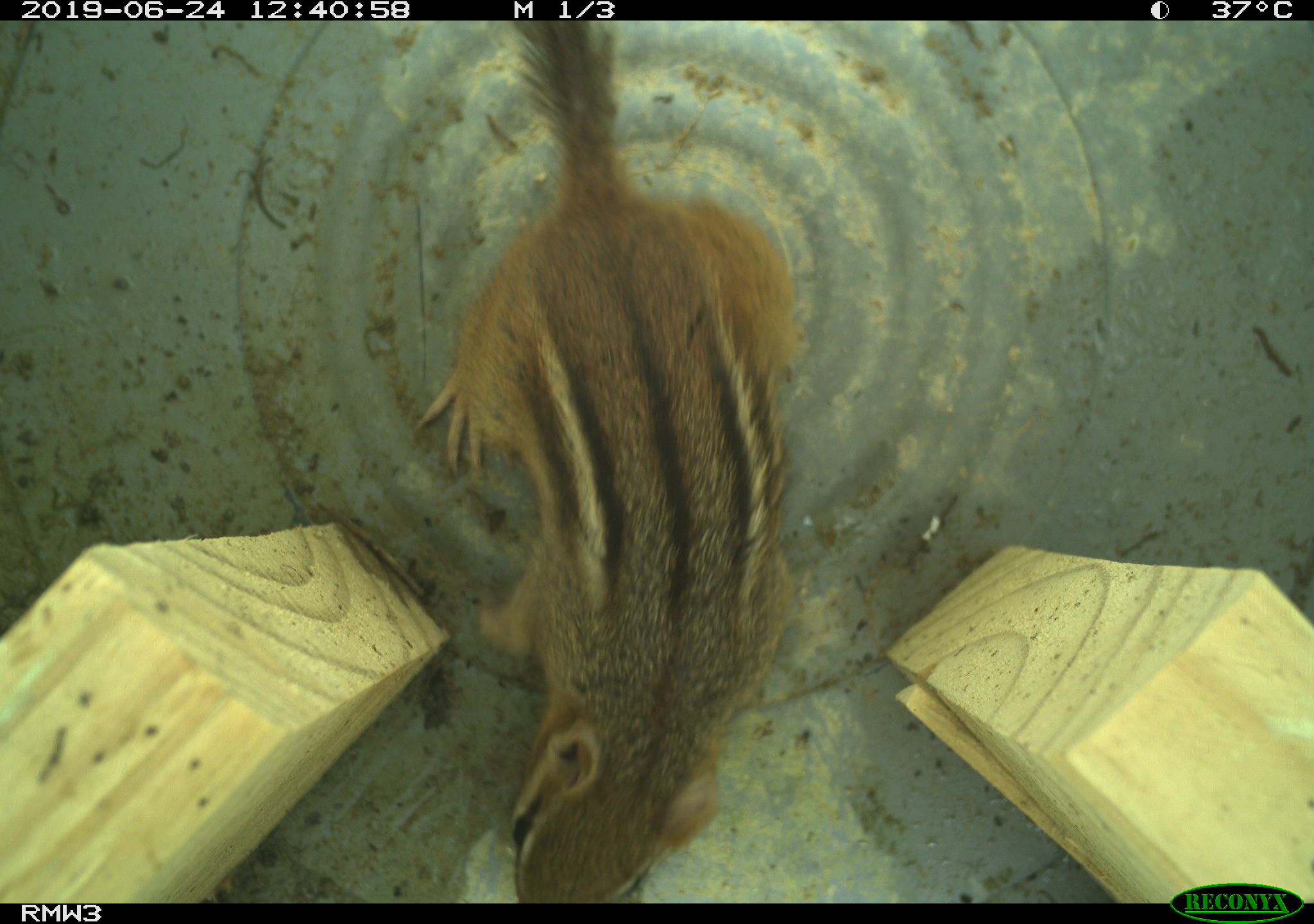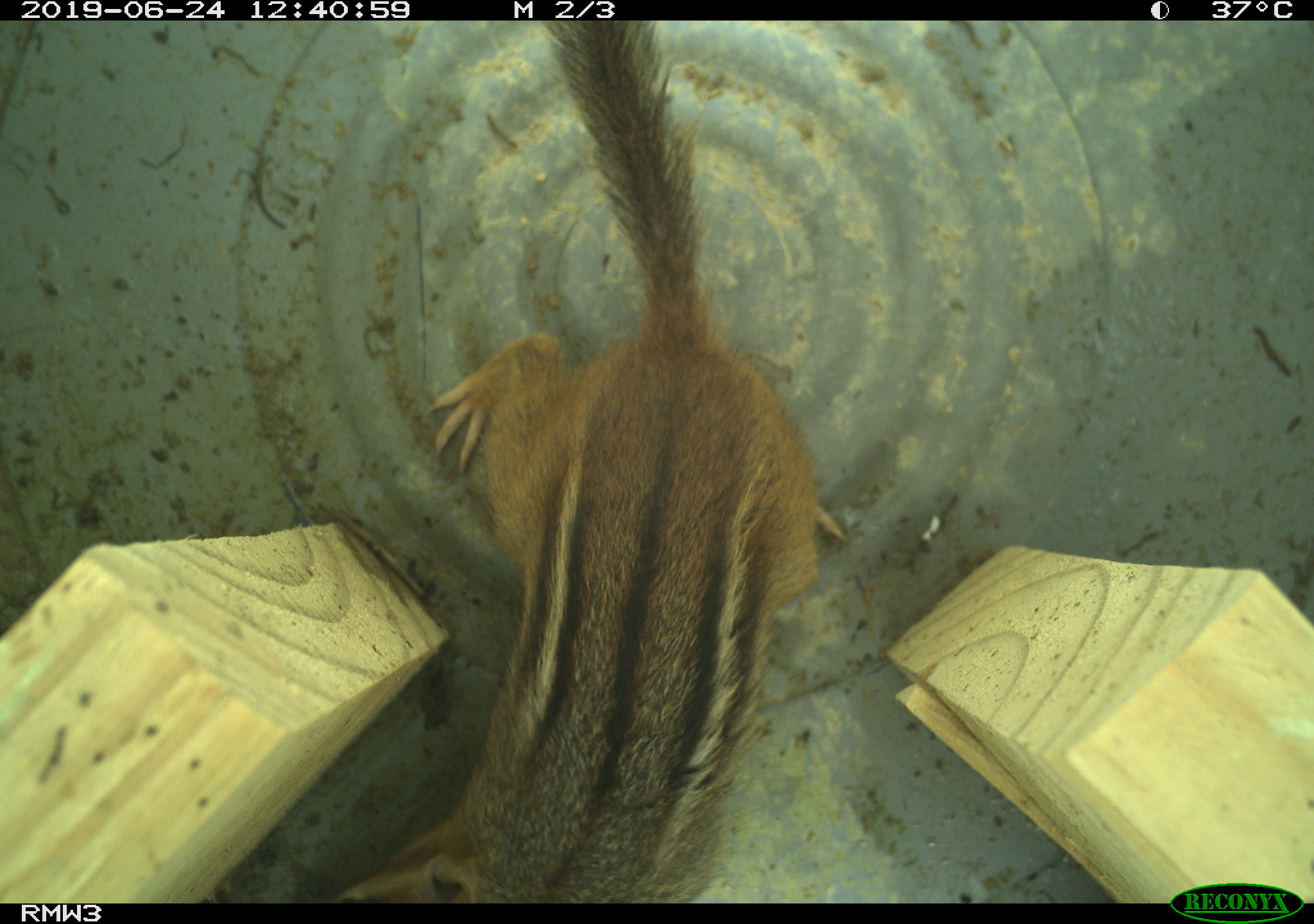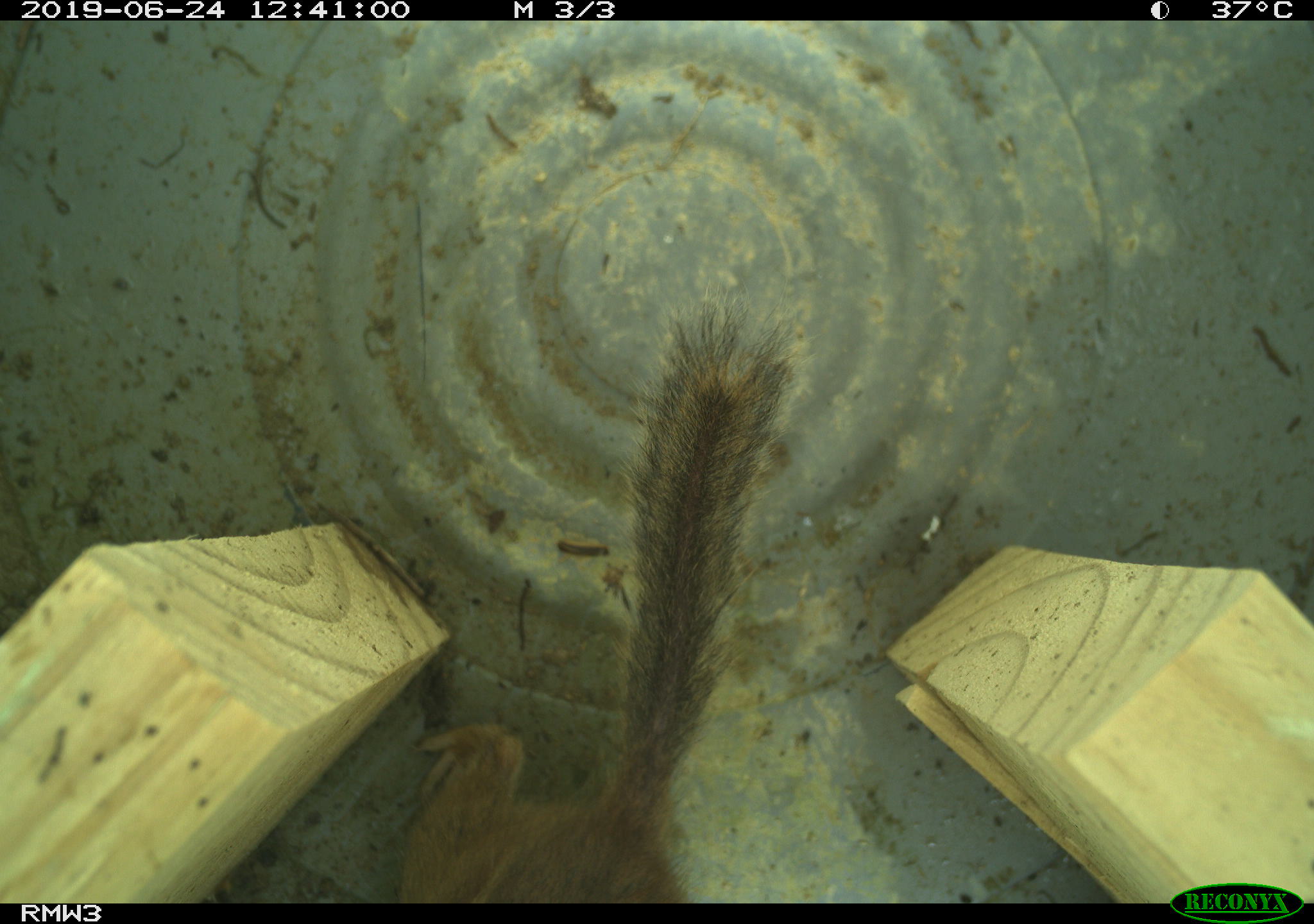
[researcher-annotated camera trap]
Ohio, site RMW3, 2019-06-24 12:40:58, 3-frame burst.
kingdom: Animalia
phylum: Chordata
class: Mammalia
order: Rodentia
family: Sciuridae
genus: Tamias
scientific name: Tamias striatus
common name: eastern chipmunk